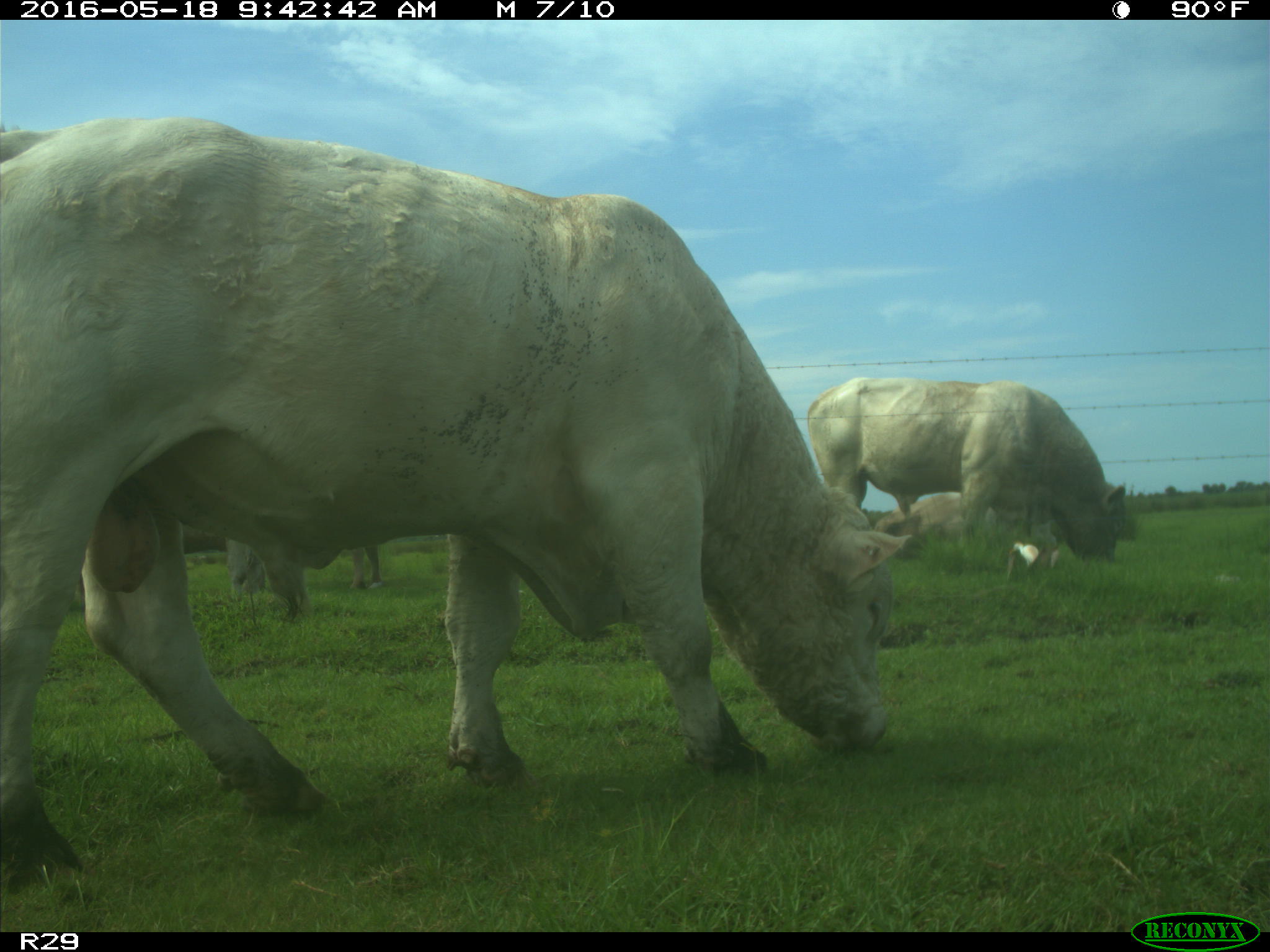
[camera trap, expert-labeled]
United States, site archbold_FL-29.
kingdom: Animalia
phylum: Chordata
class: Mammalia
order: Artiodactyla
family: Bovidae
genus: Bos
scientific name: Bos taurus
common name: domestic cow